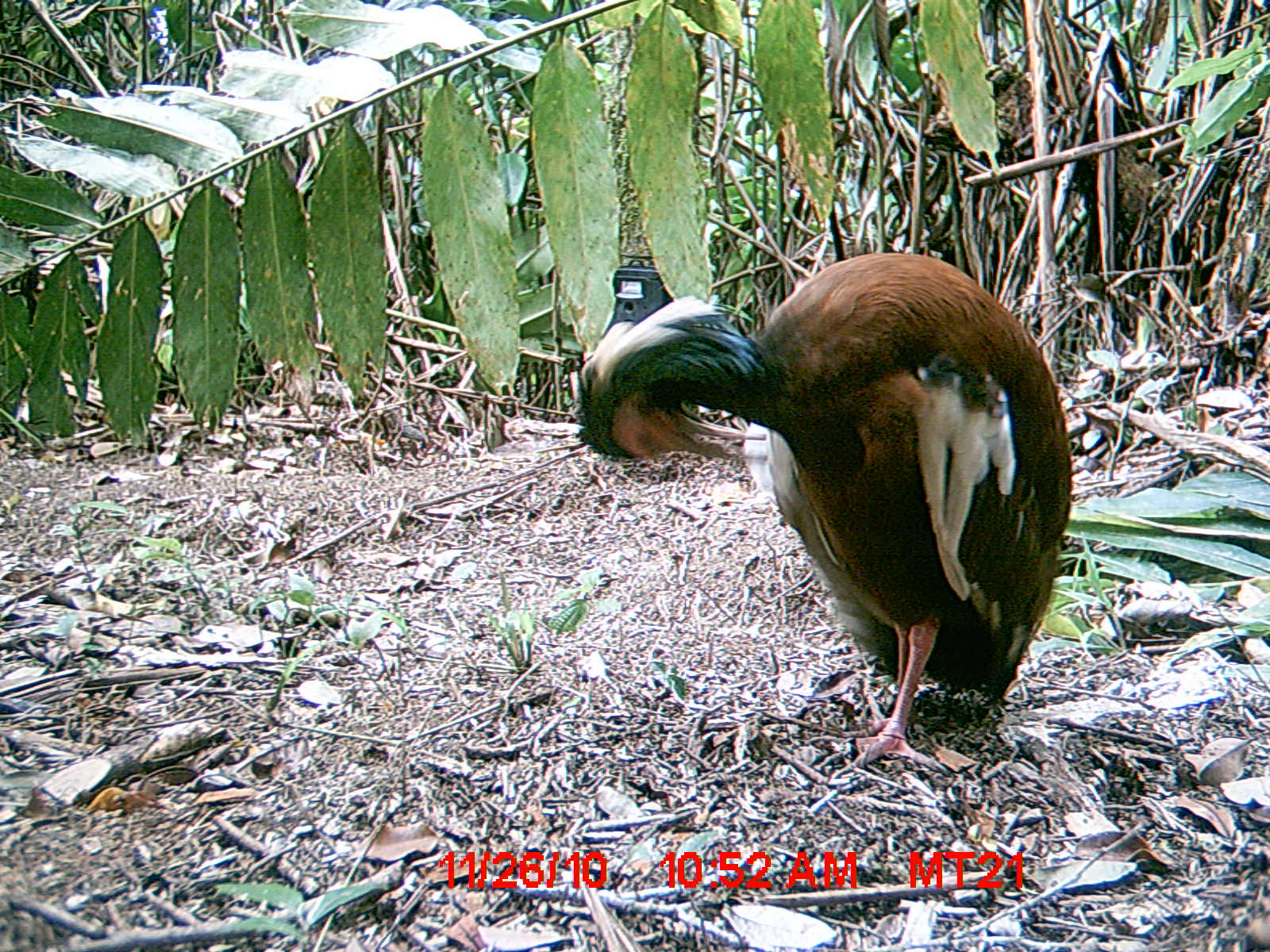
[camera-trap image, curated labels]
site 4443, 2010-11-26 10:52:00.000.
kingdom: Animalia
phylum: Chordata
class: Aves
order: Pelecaniformes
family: Threskiornithidae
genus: Lophotibis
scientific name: Lophotibis cristata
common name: madagascan ibis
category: lophotibis cristataa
Lophotibis cristataa (madagascan ibis) (Lophotibis cristata), count 1.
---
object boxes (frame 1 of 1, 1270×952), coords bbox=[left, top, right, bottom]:
lophotibis cristataa: bbox=[570, 248, 1074, 760]